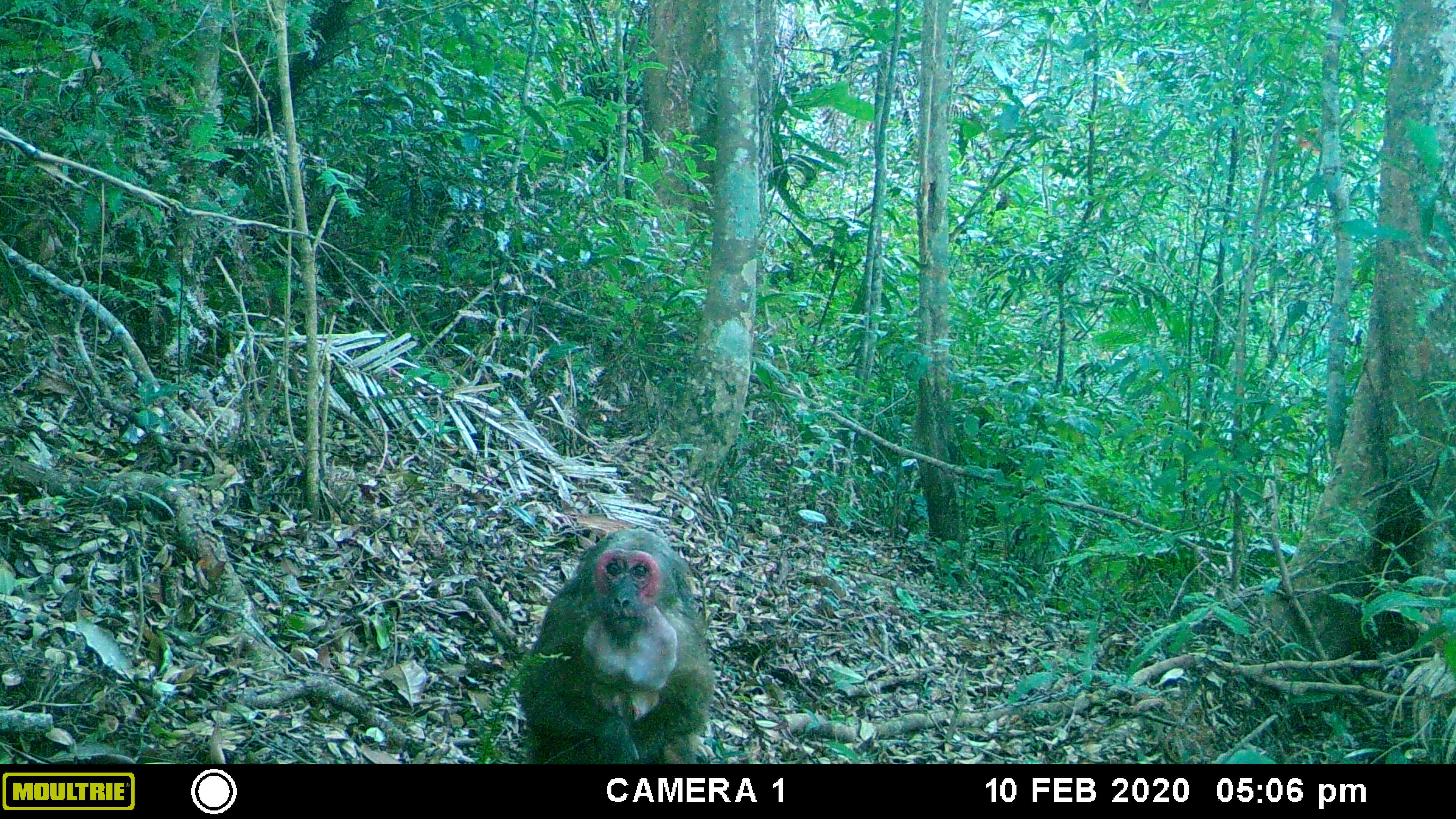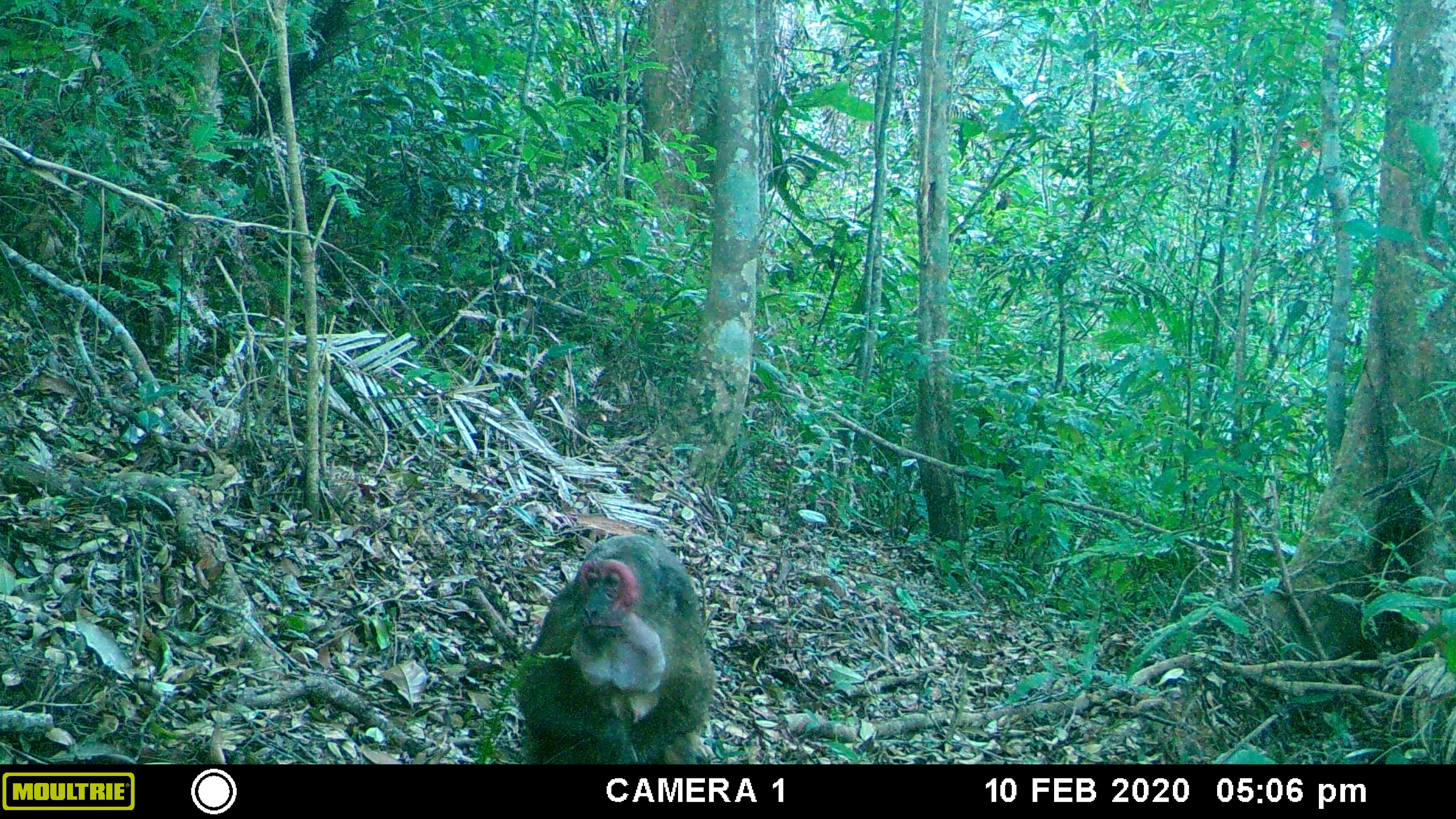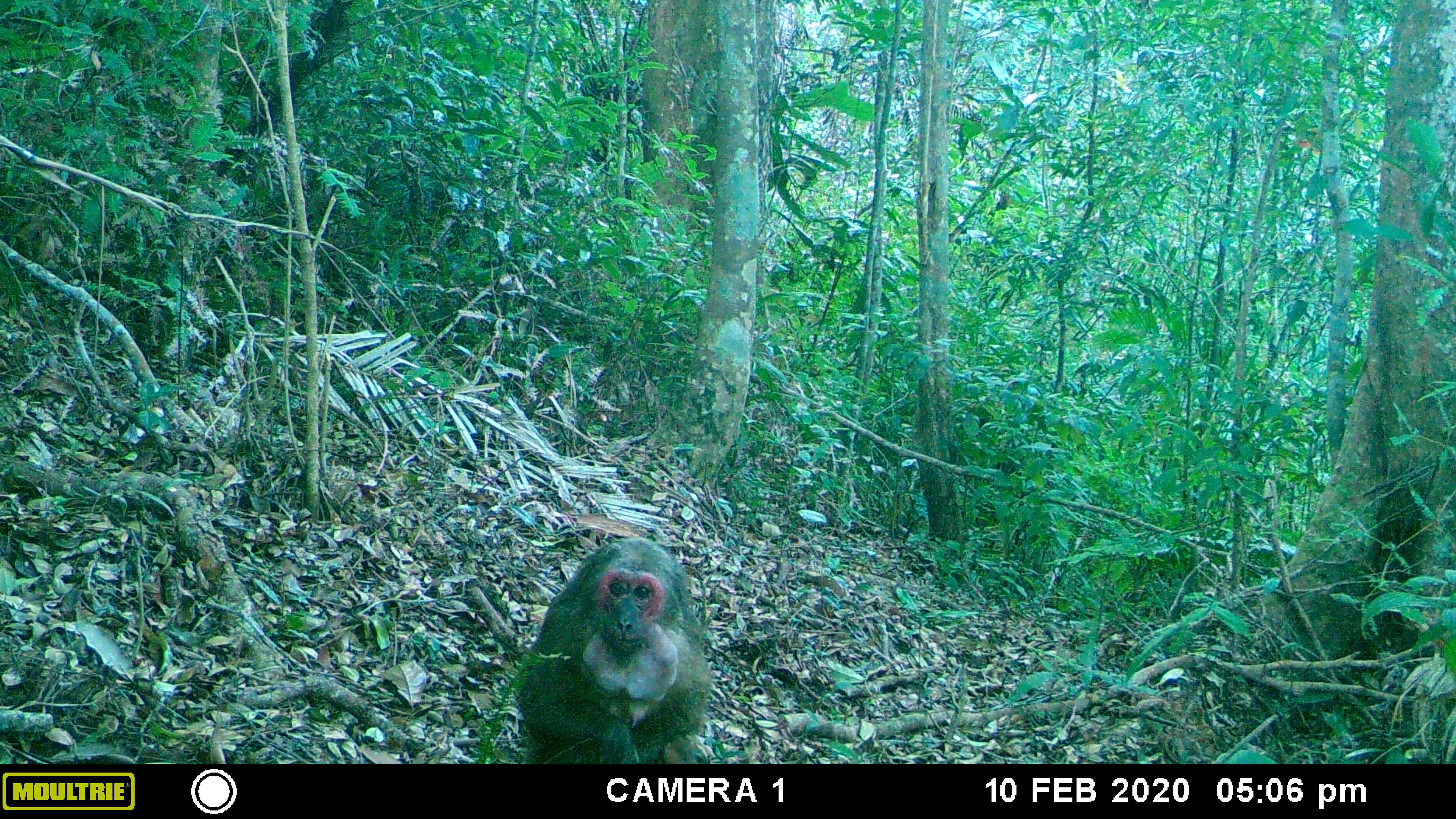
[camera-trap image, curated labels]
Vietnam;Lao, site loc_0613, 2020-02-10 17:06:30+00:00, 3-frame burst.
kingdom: Animalia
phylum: Chordata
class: Mammalia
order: Primates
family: Cercopithecidae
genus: Macaca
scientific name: Macaca arctoides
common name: stump-tailed macaque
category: stump tailed macaque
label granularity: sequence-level